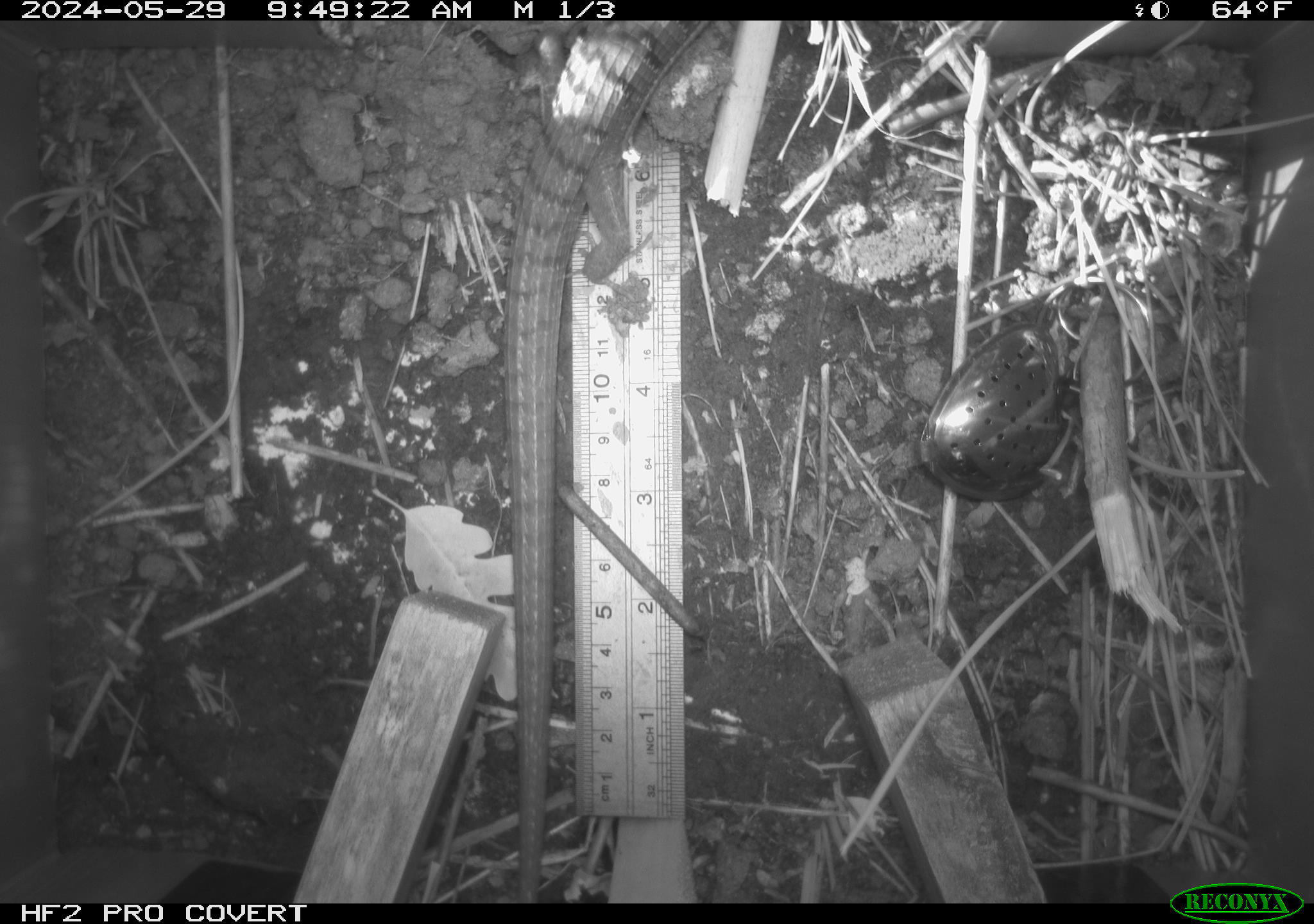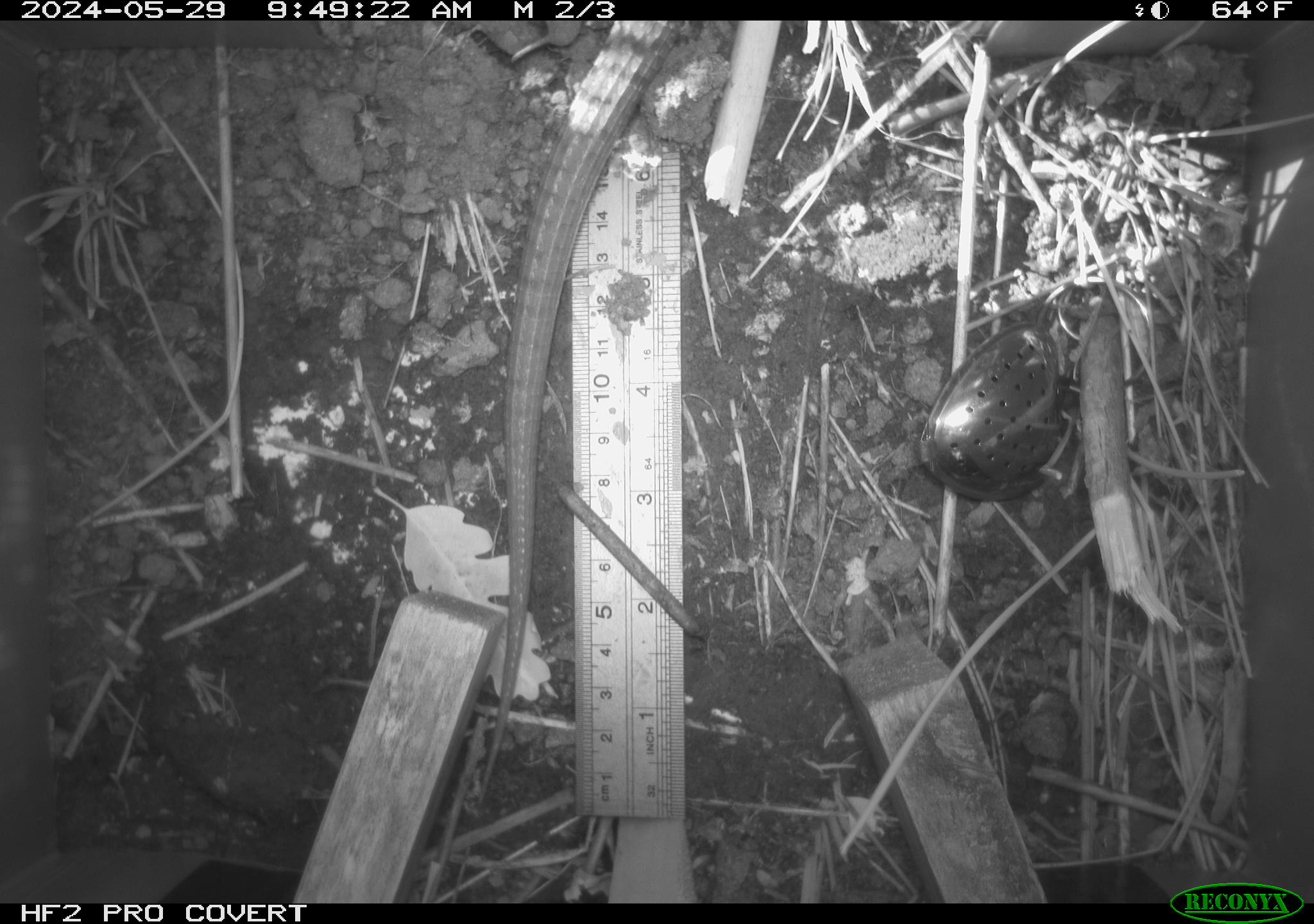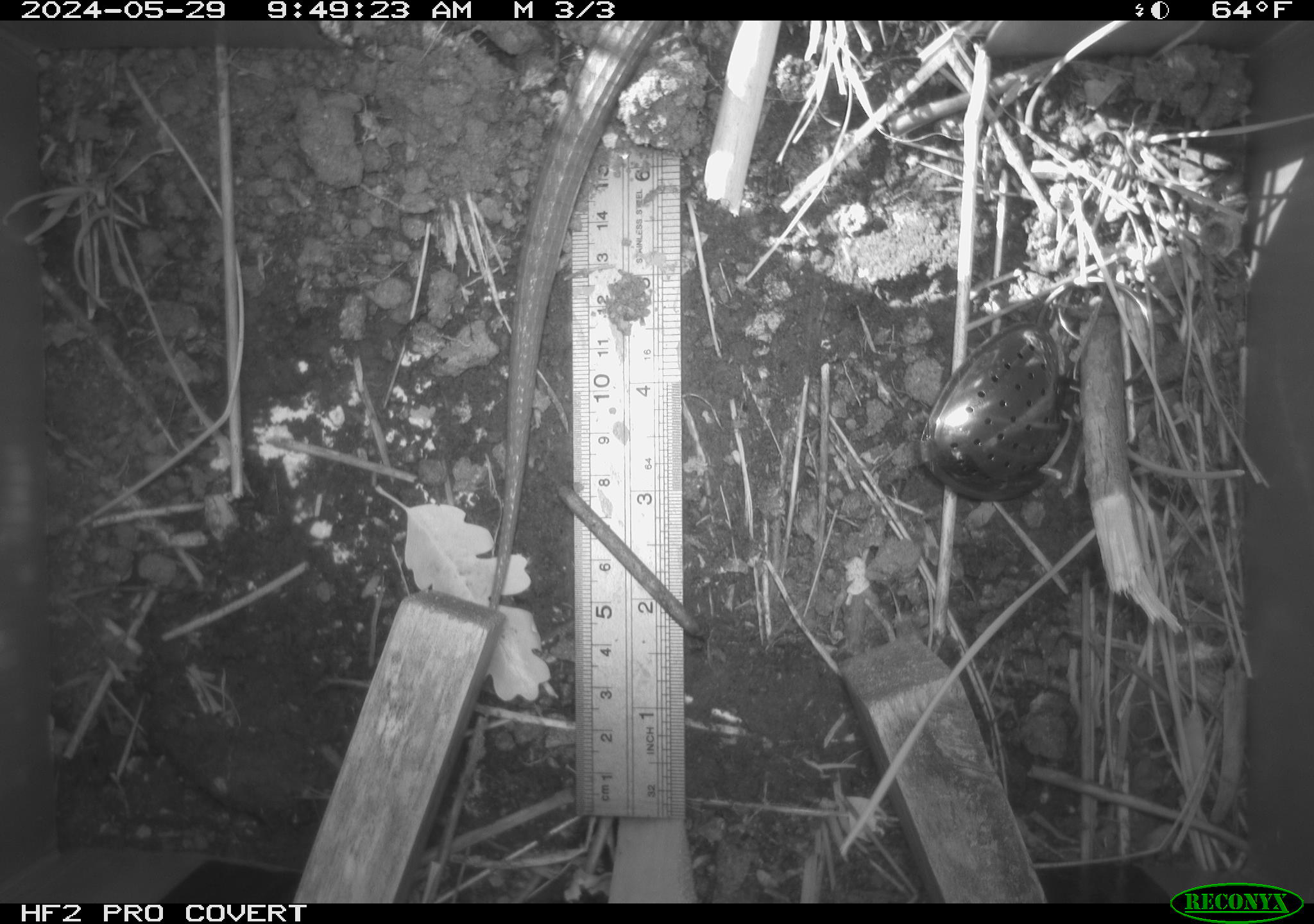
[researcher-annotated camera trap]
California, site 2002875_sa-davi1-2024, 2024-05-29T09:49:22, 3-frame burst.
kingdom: Animalia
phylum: Chordata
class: Reptilia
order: Squamata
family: Anguidae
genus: Elgaria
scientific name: Elgaria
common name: alligator lizards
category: elgaria species